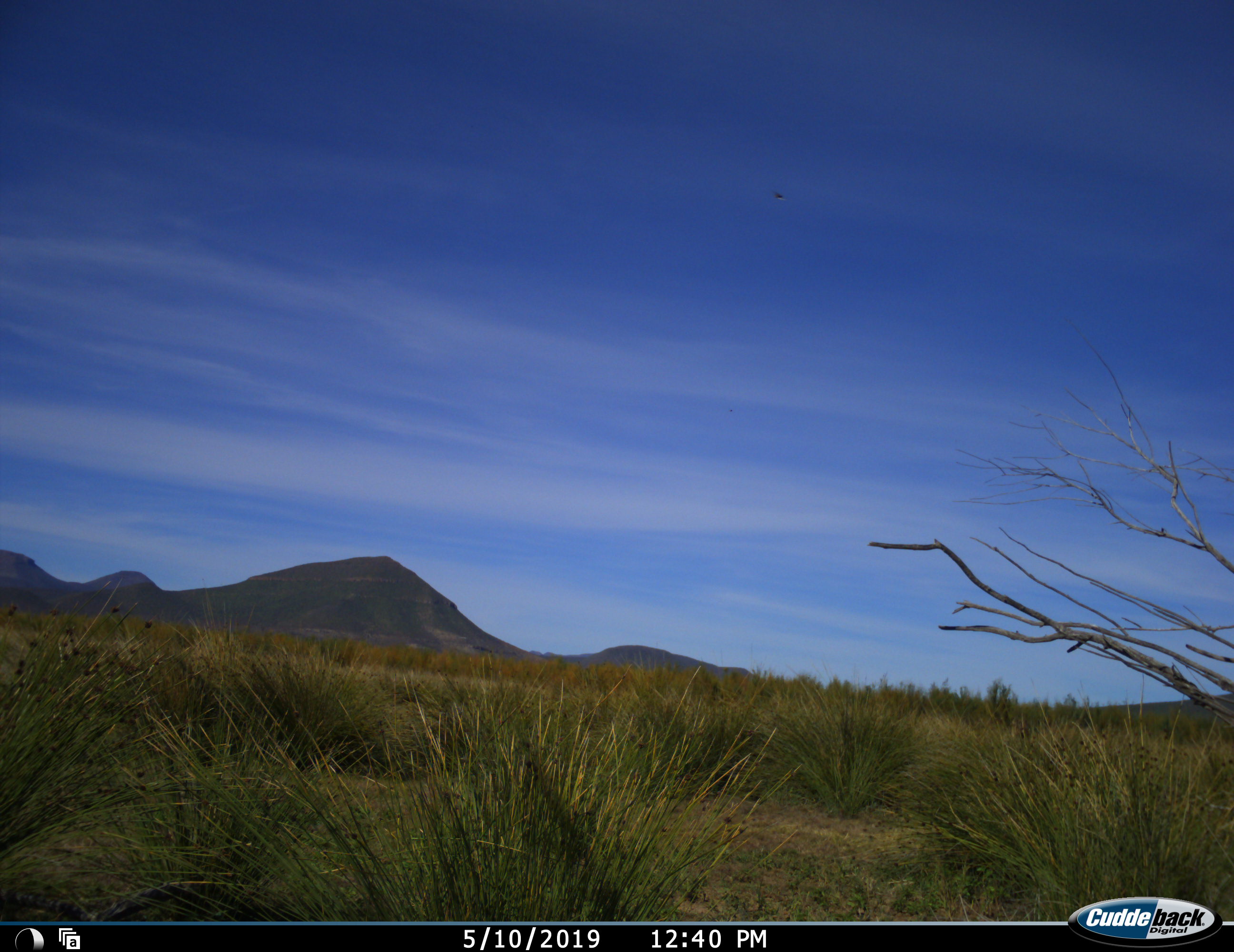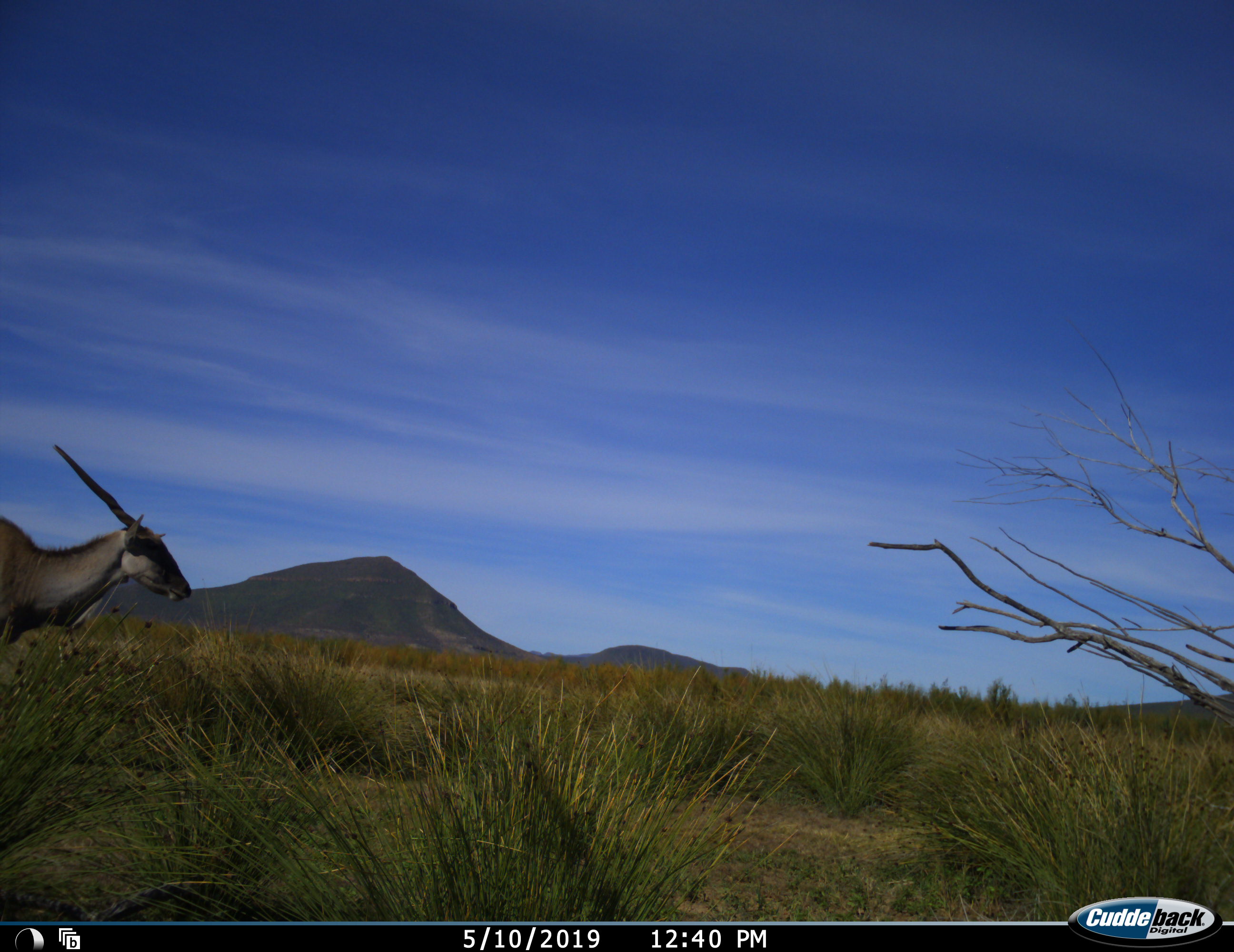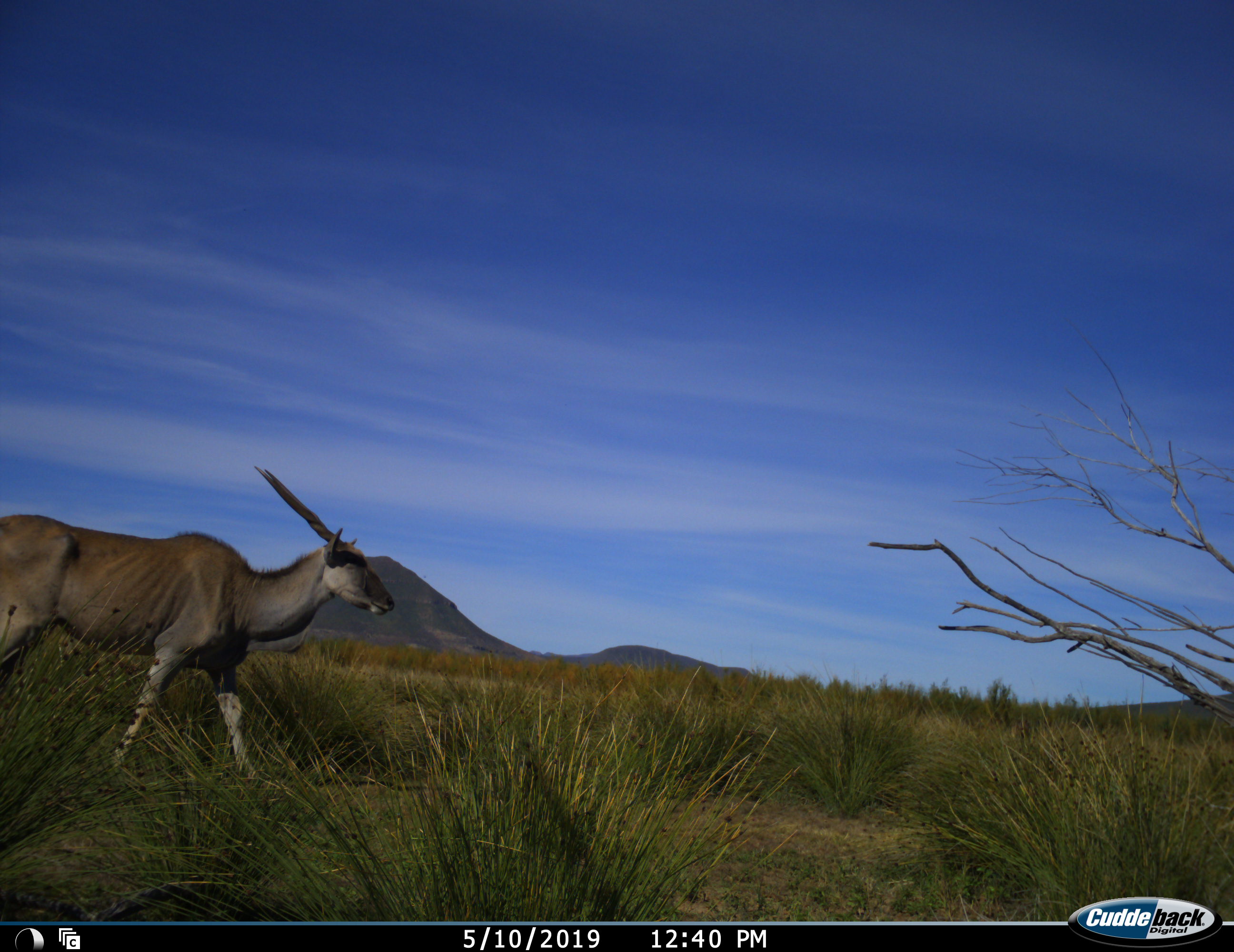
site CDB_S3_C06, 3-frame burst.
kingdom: Animalia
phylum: Chordata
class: Mammalia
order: Artiodactyla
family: Bovidae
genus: Tragelaphus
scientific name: Tragelaphus oryx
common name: eland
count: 1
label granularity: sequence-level